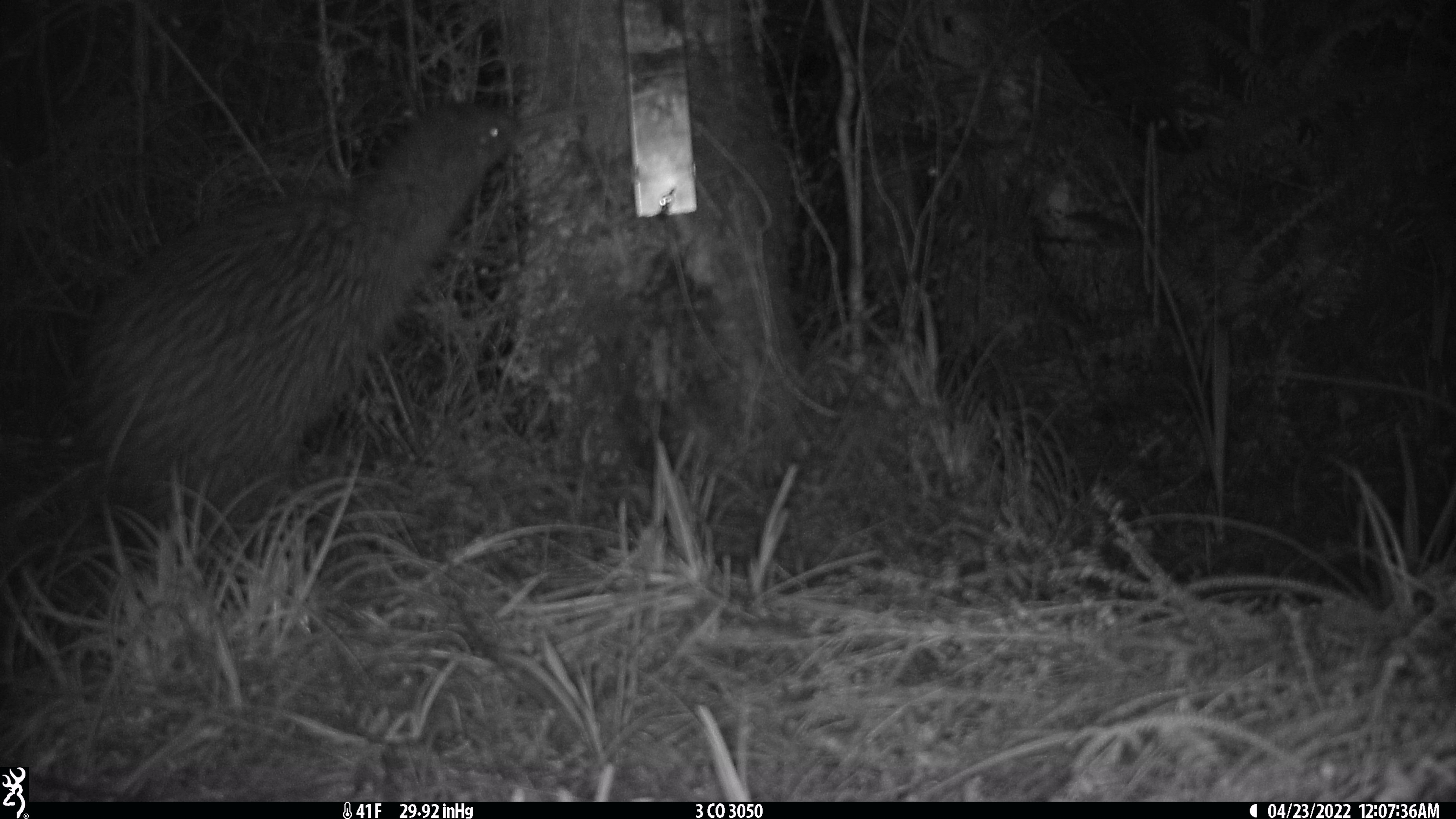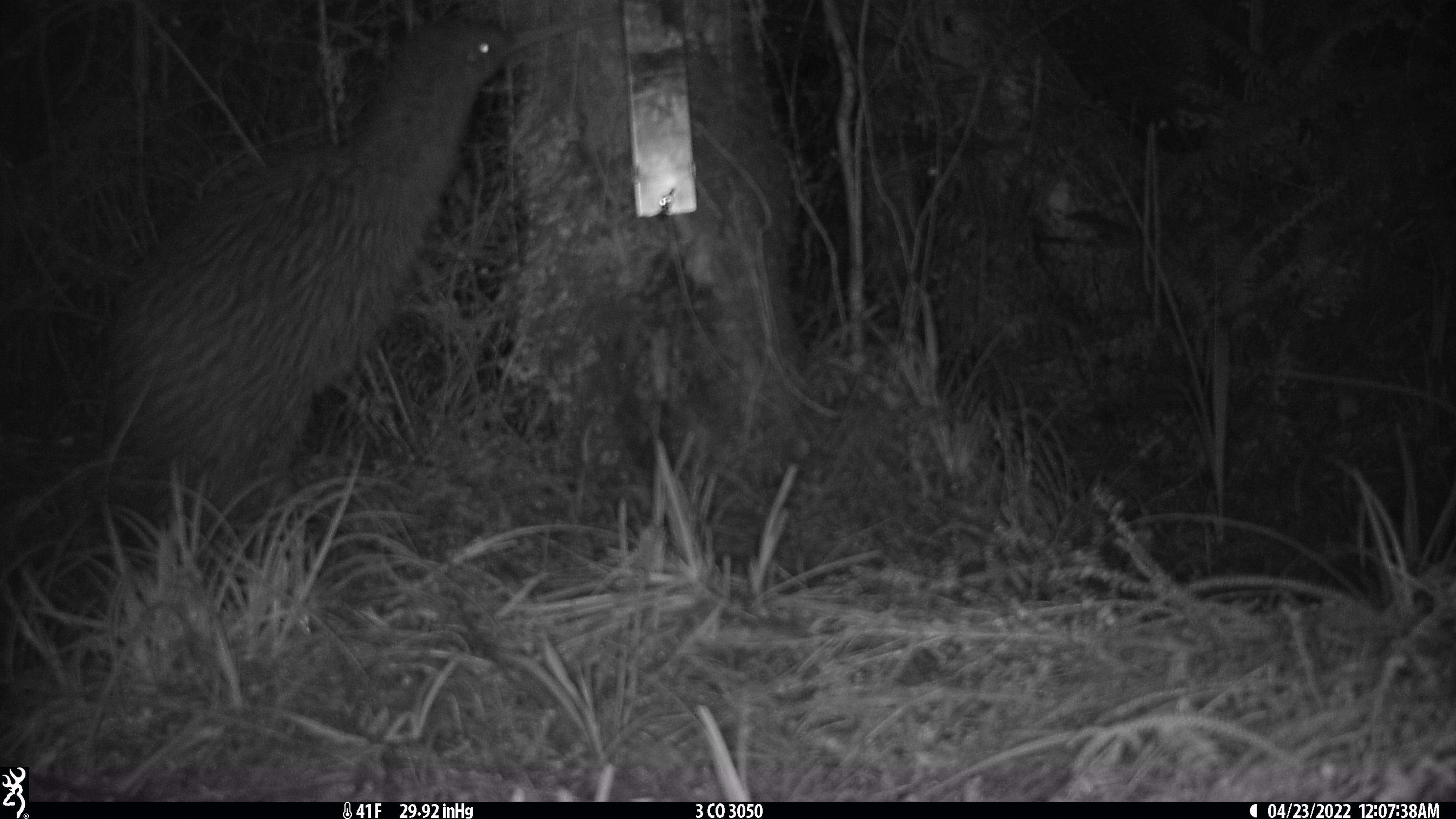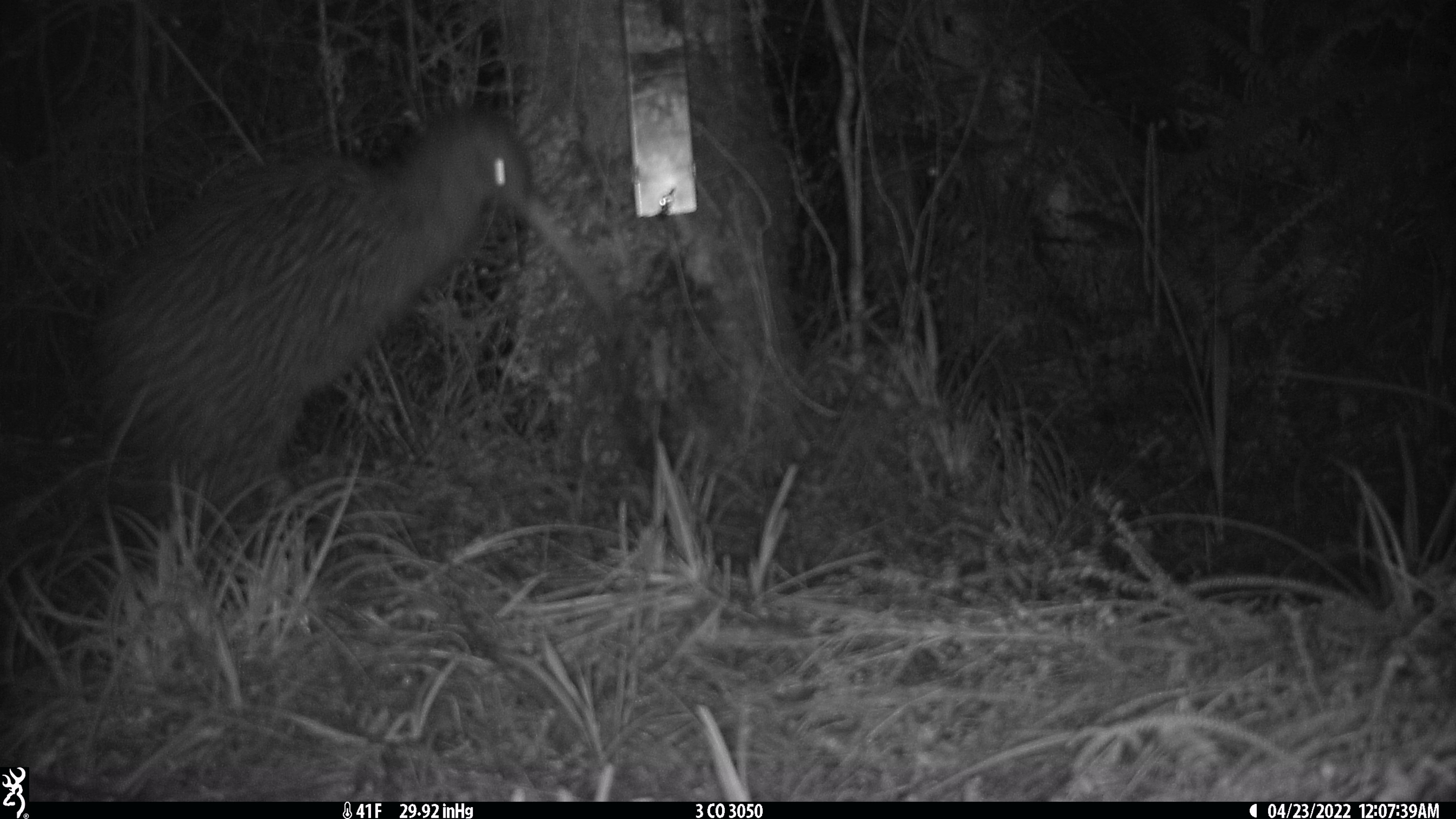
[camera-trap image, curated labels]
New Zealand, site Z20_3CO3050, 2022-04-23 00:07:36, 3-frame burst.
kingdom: Animalia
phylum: Chordata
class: Aves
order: Apterygiformes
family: Apterygidae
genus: Apteryx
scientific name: Apteryx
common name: kiwi